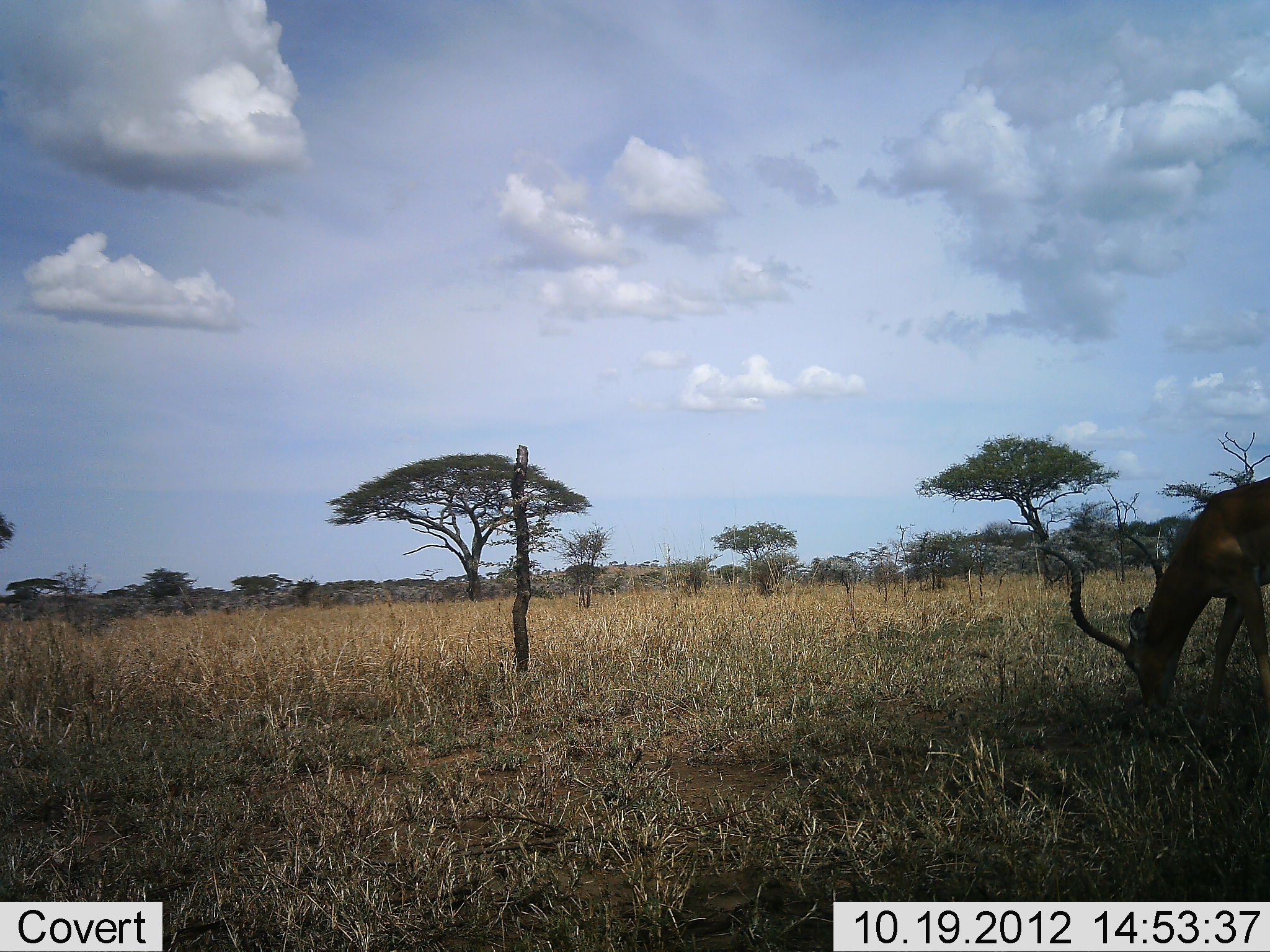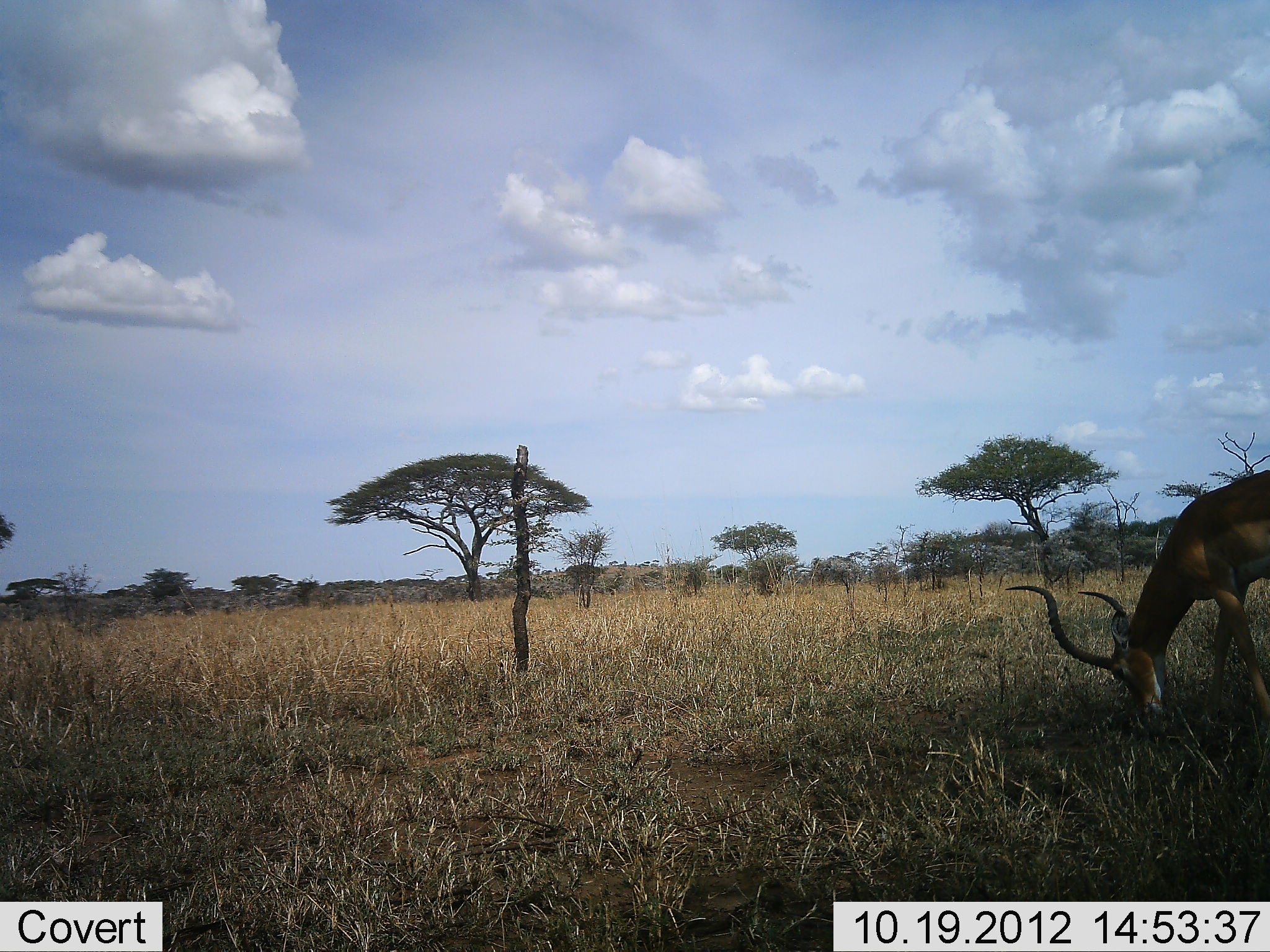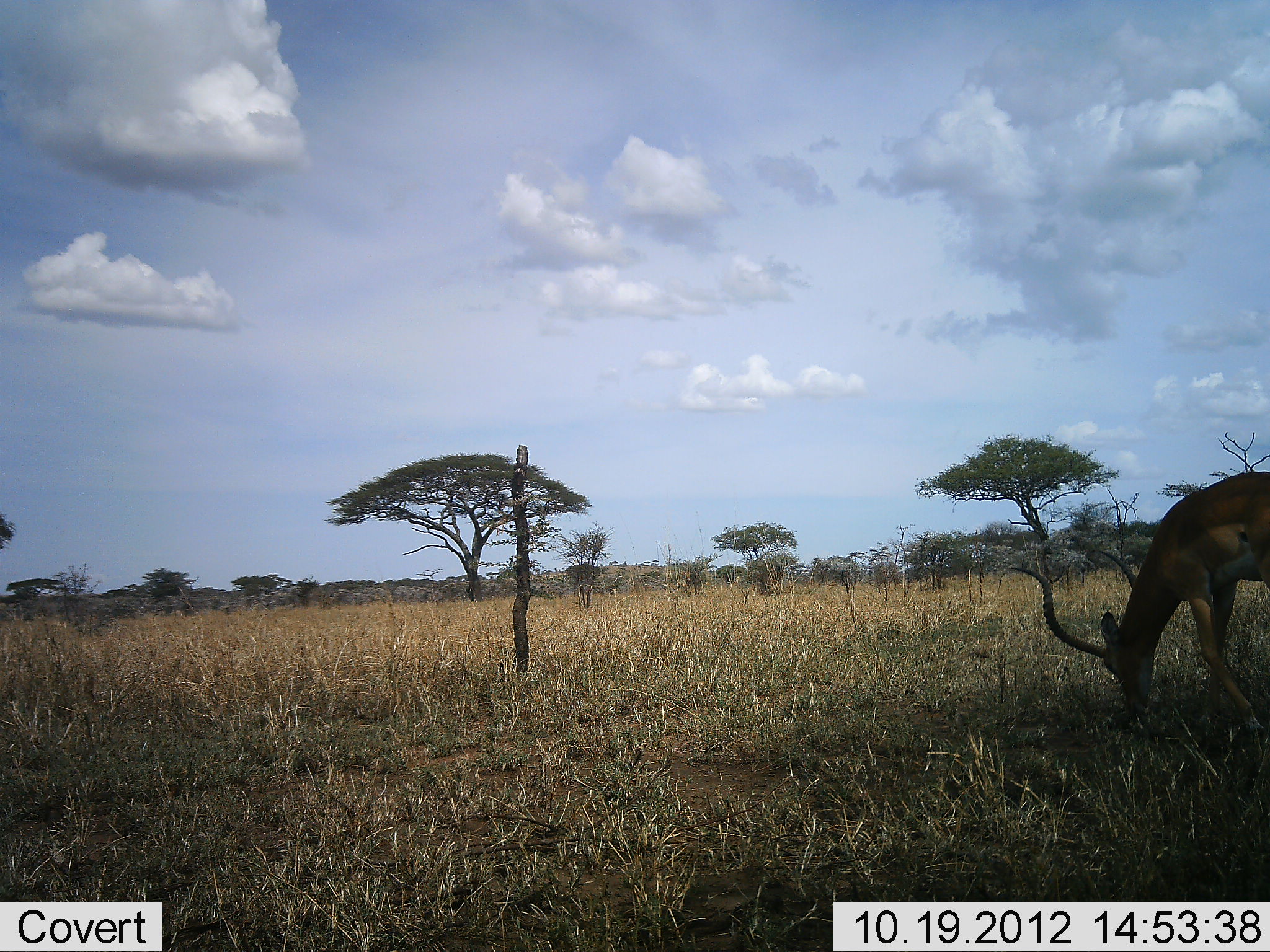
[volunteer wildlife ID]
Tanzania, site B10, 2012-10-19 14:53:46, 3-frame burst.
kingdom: Animalia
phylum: Chordata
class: Mammalia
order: Artiodactyla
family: Bovidae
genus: Aepyceros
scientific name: Aepyceros melampus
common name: impala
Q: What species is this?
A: Impala (Aepyceros melampus).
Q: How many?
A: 1.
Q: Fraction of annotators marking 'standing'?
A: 0%.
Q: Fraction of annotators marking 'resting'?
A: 0%.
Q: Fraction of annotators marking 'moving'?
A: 10%.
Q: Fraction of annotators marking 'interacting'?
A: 0%.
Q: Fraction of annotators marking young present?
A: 0%.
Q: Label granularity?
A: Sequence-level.